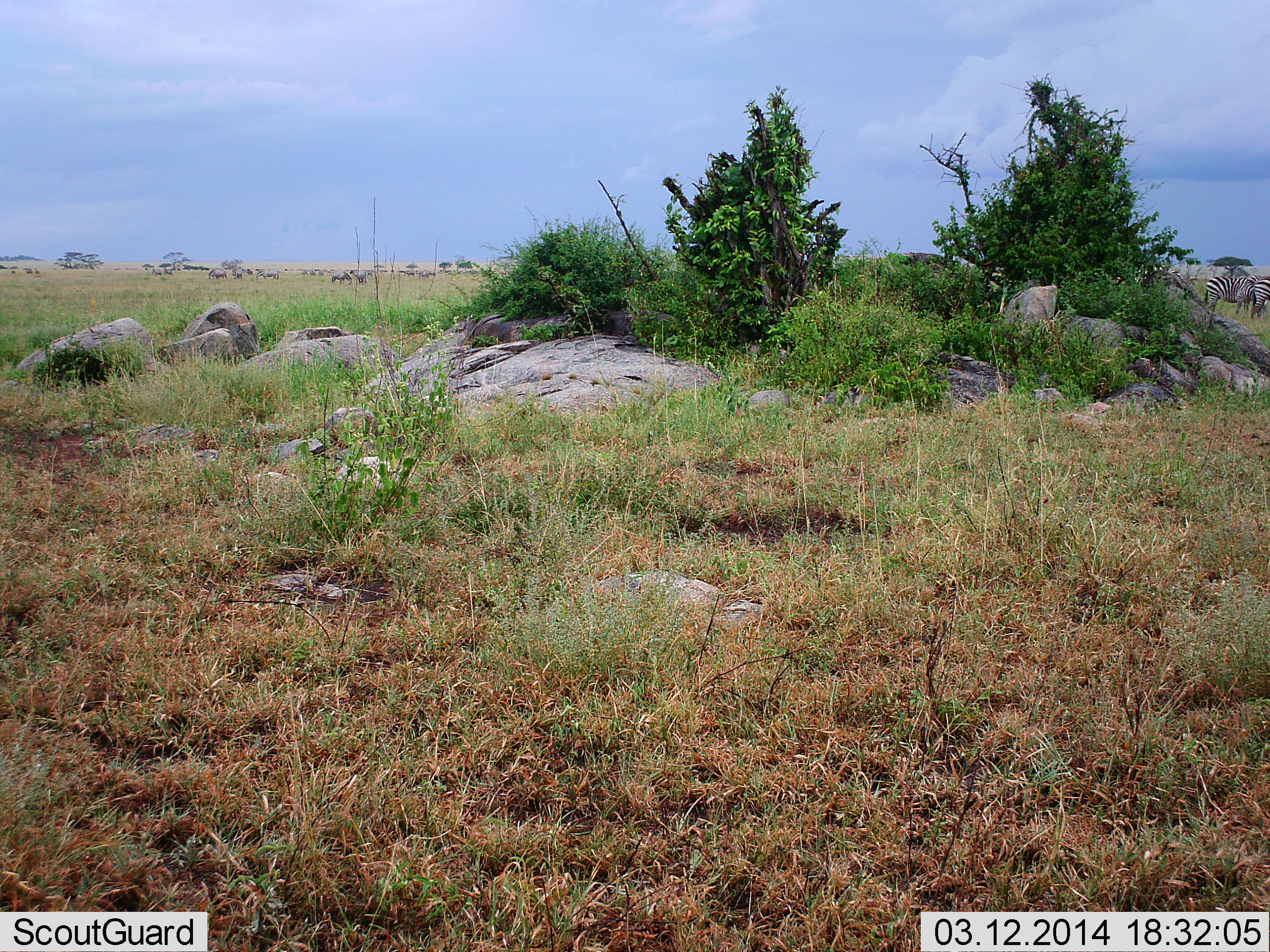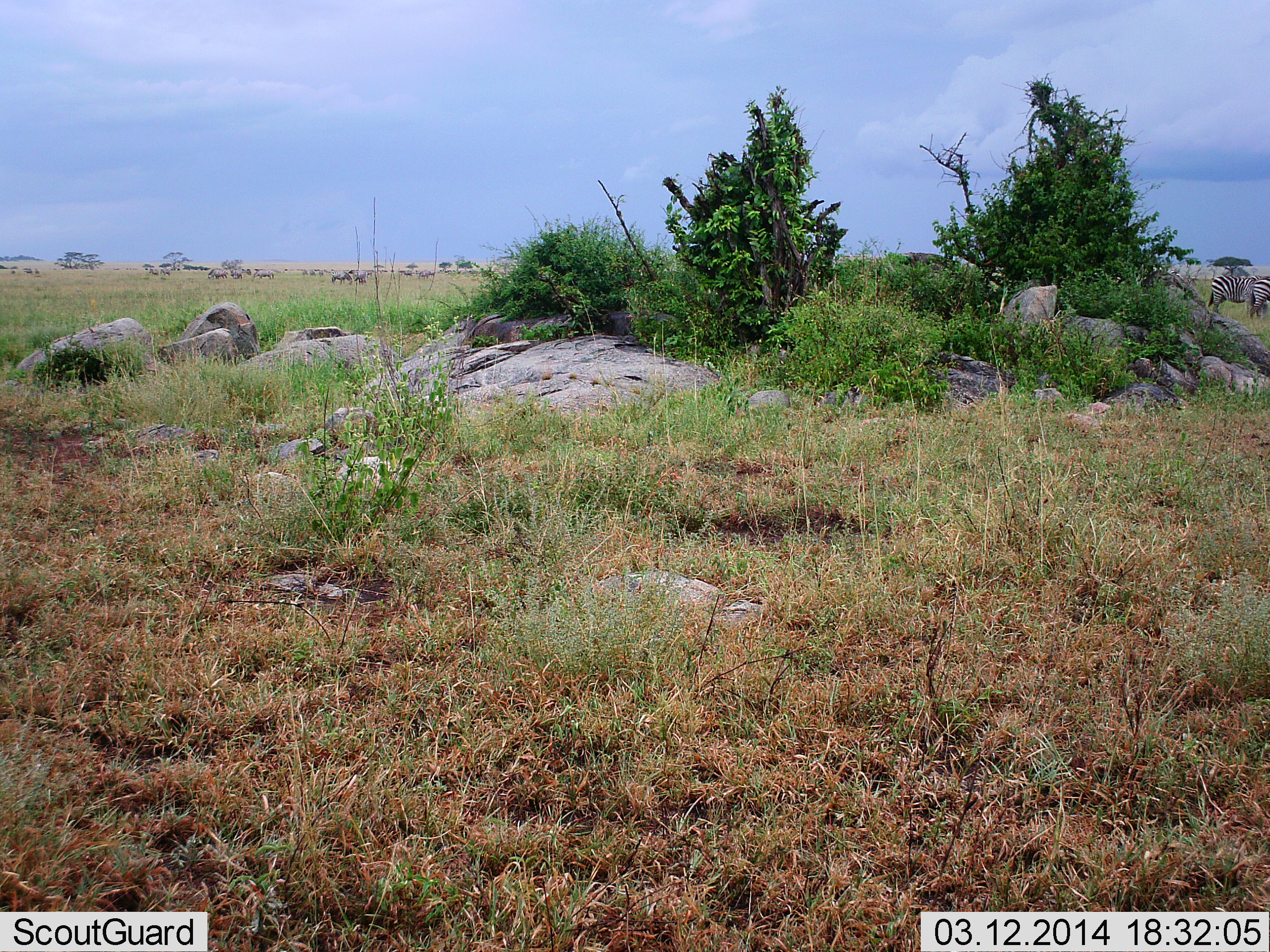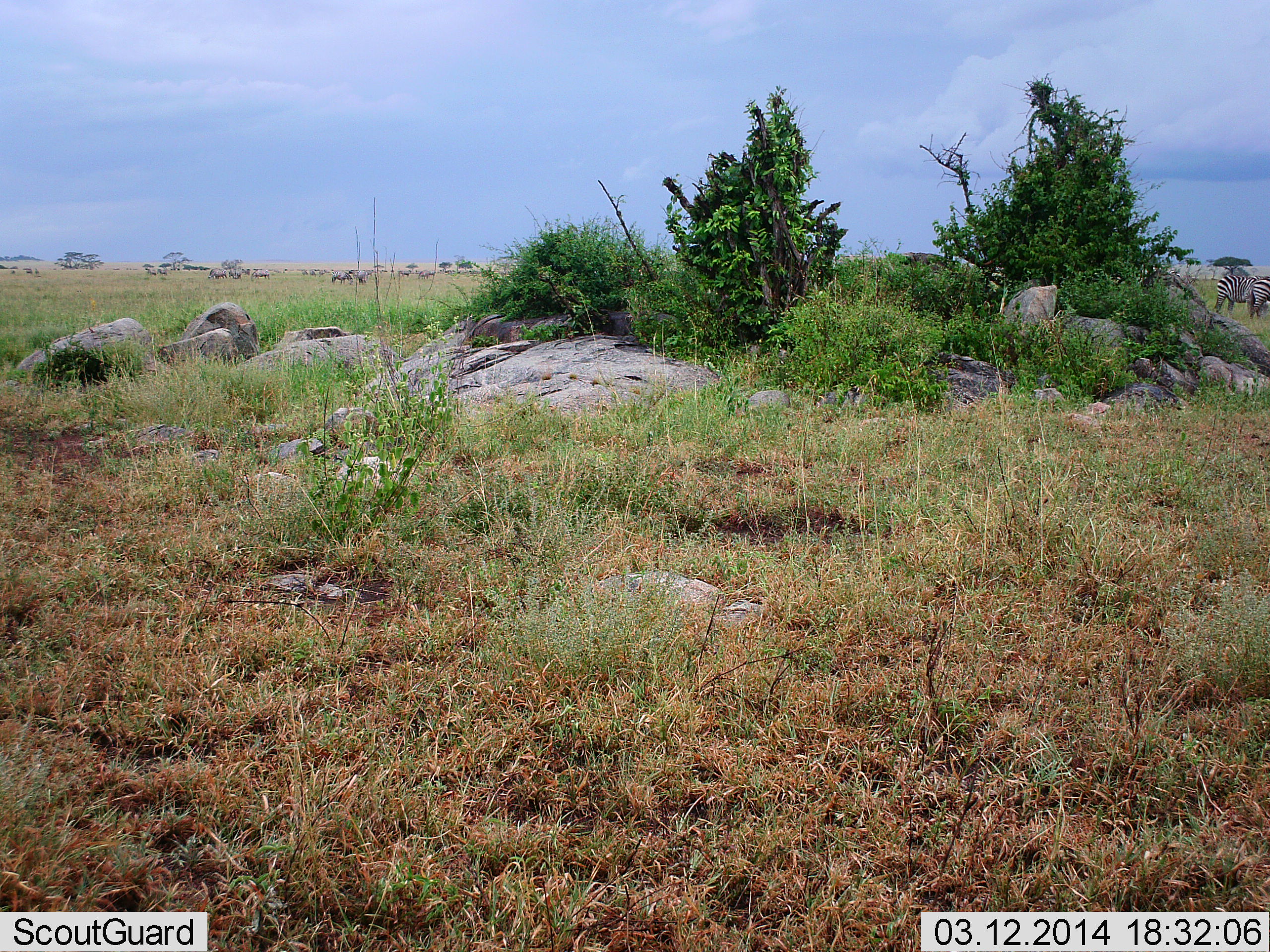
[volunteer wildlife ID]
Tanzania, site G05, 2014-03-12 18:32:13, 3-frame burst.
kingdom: Animalia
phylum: Chordata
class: Mammalia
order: Perissodactyla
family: Equidae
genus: Equus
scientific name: Equus quagga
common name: plains zebra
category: zebra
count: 2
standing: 71%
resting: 0%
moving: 29%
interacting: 0%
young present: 0%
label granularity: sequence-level